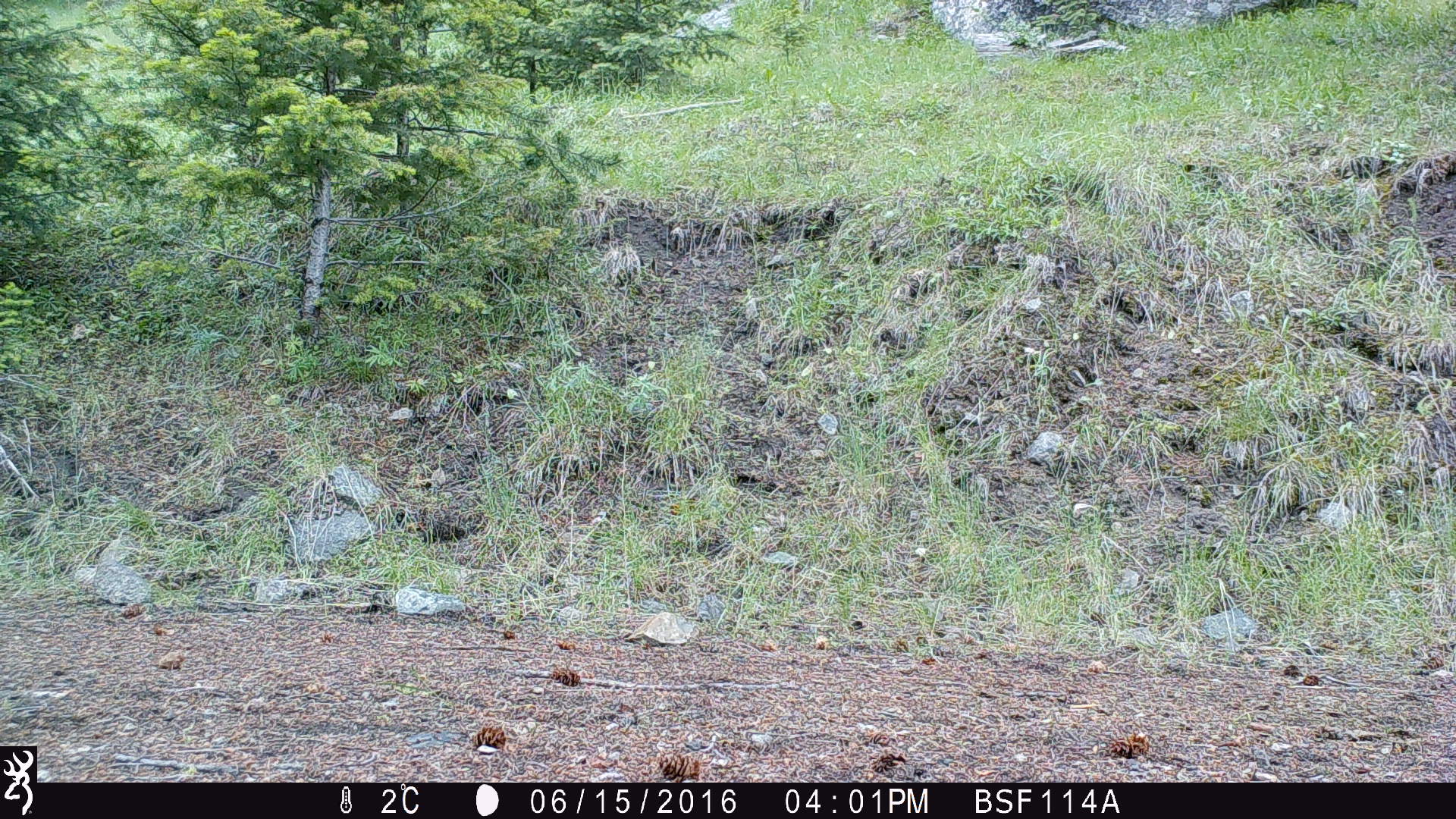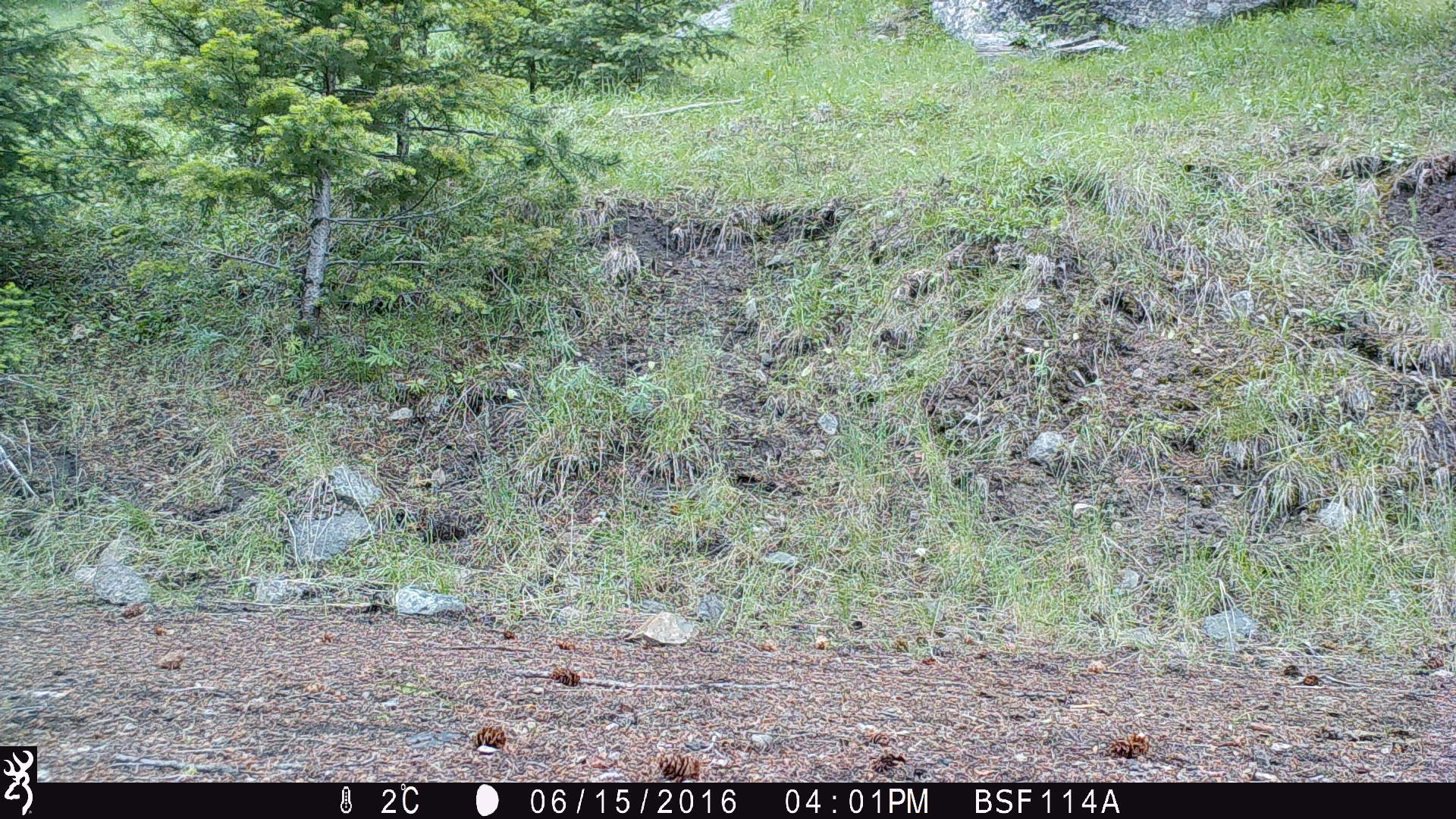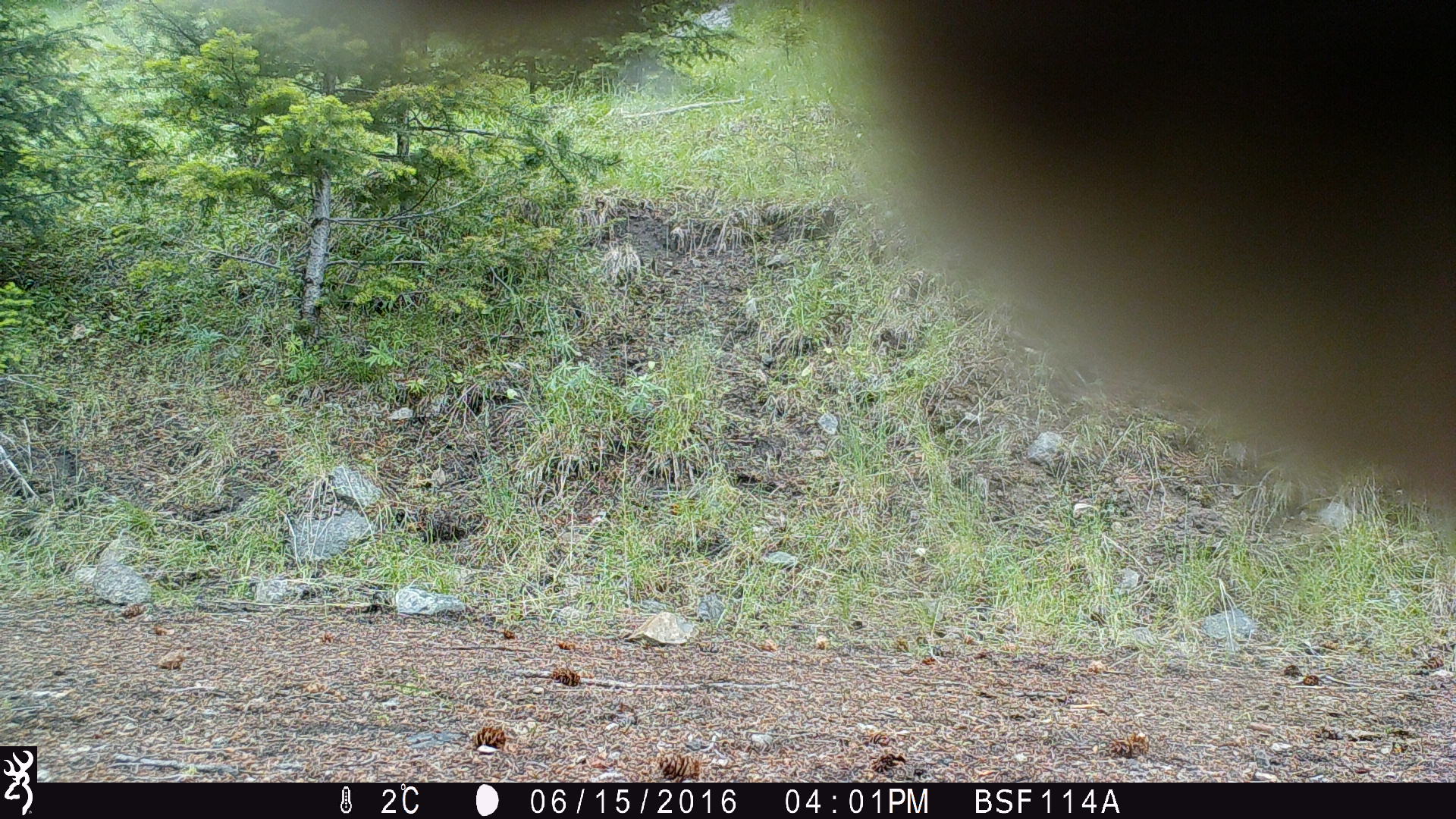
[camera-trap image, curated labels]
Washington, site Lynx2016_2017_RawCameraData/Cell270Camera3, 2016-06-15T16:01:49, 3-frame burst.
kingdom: Animalia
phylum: Chordata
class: Mammalia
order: Artiodactyla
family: Cervidae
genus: Odocoileus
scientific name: Odocoileus hemionus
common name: mule deer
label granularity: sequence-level